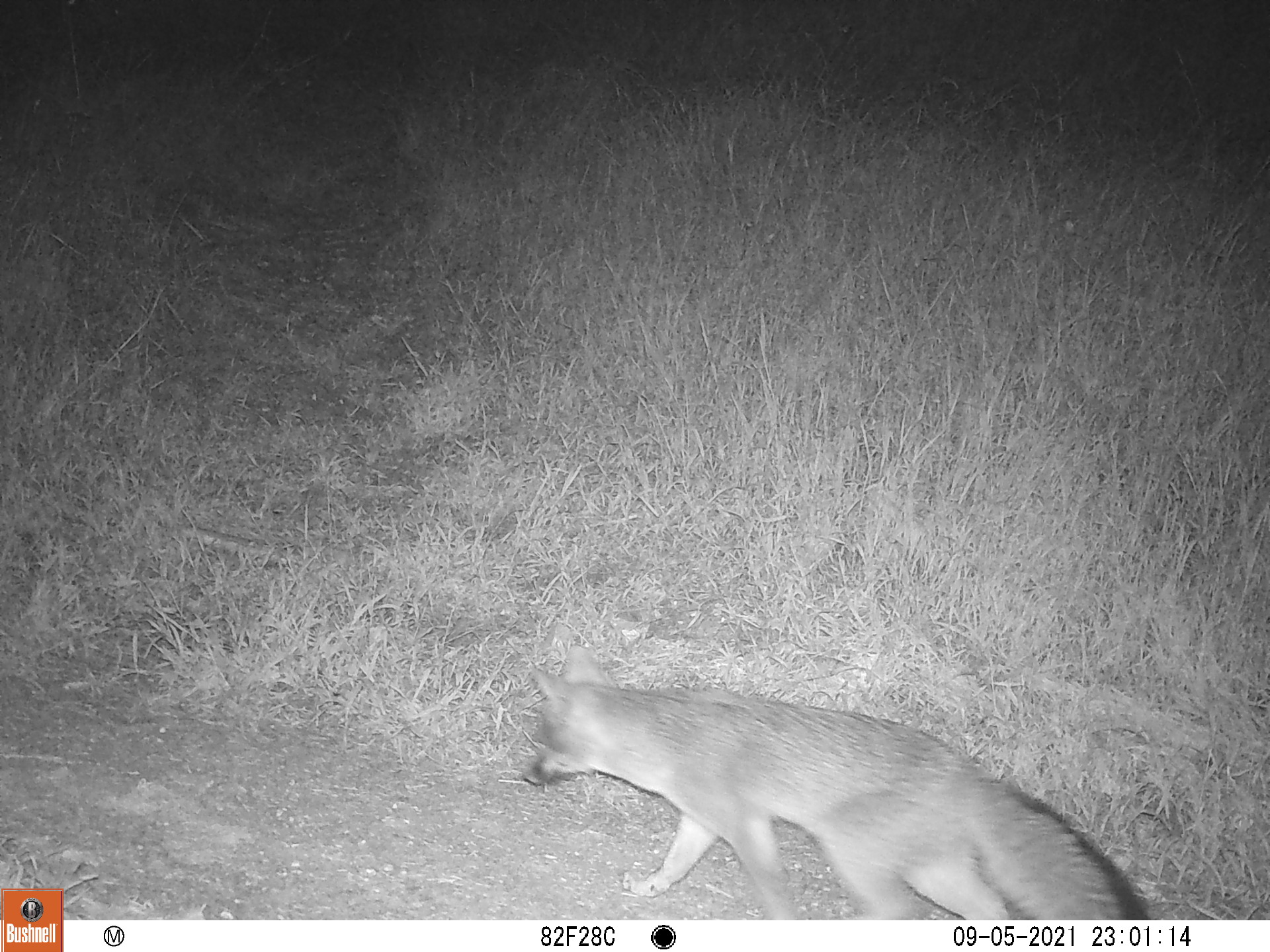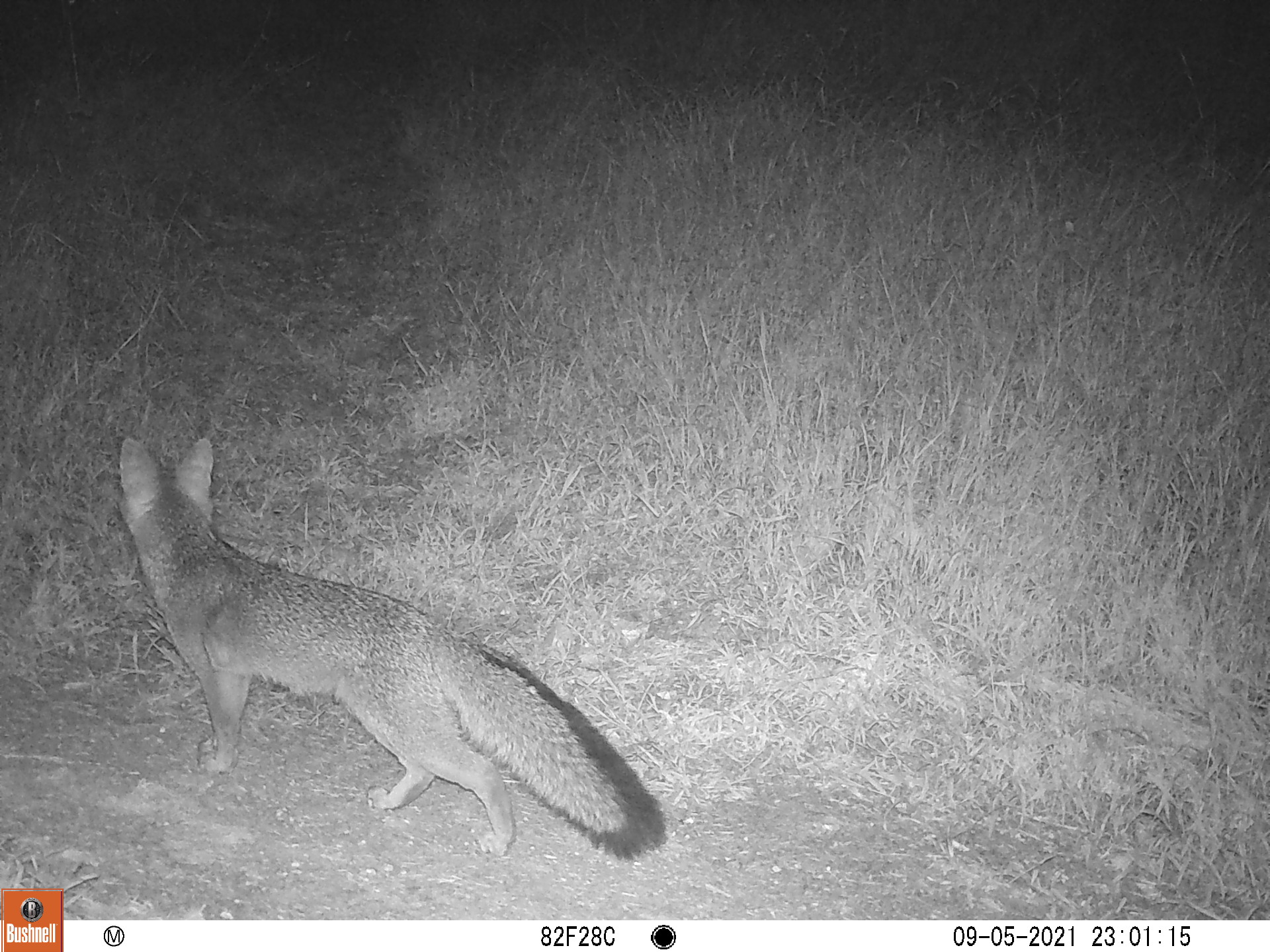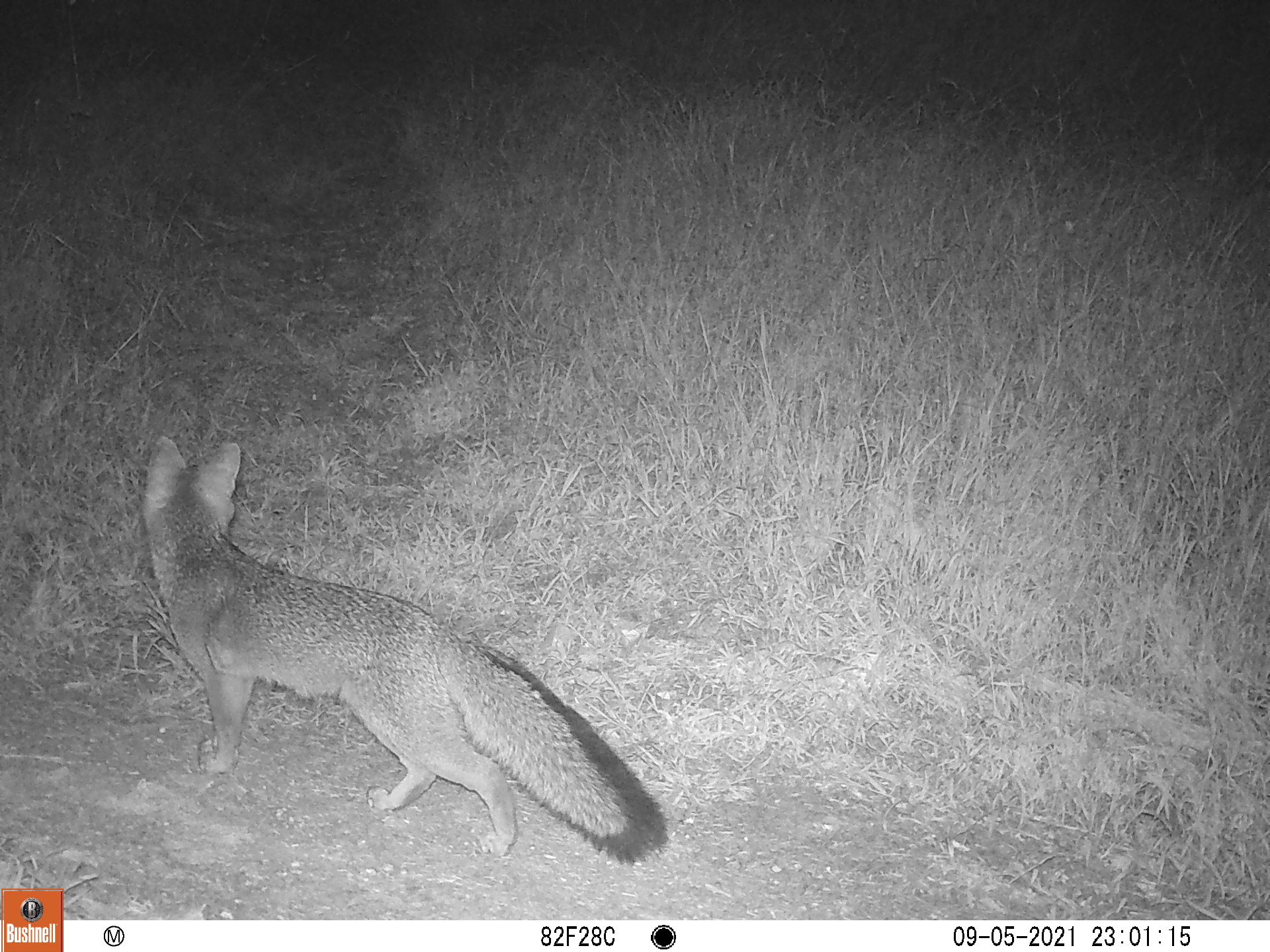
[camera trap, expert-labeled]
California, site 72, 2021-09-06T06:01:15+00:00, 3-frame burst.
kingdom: Animalia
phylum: Chordata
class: Mammalia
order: Carnivora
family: Canidae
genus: Urocyon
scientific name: Urocyon cinereoargenteus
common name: gray fox